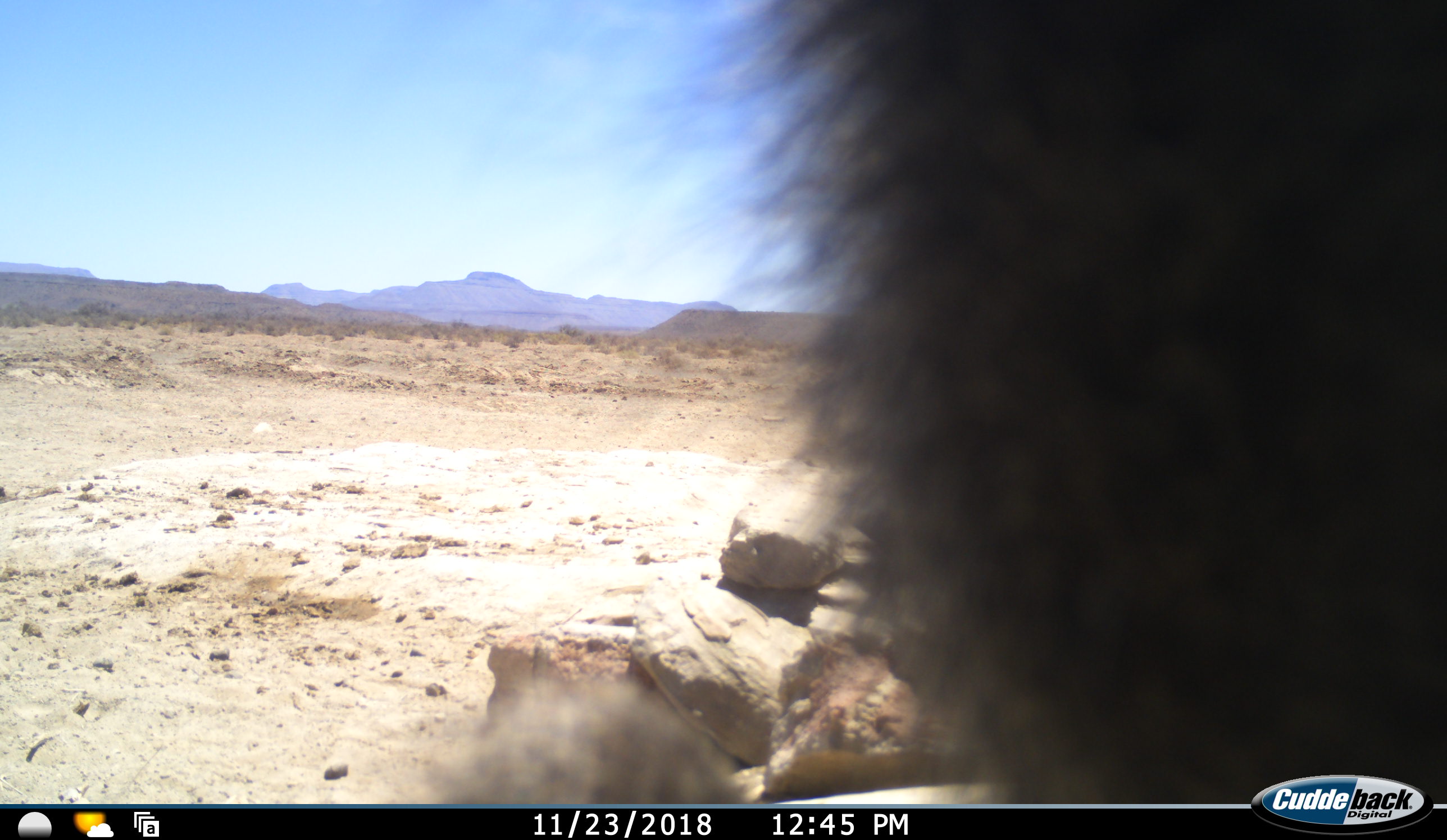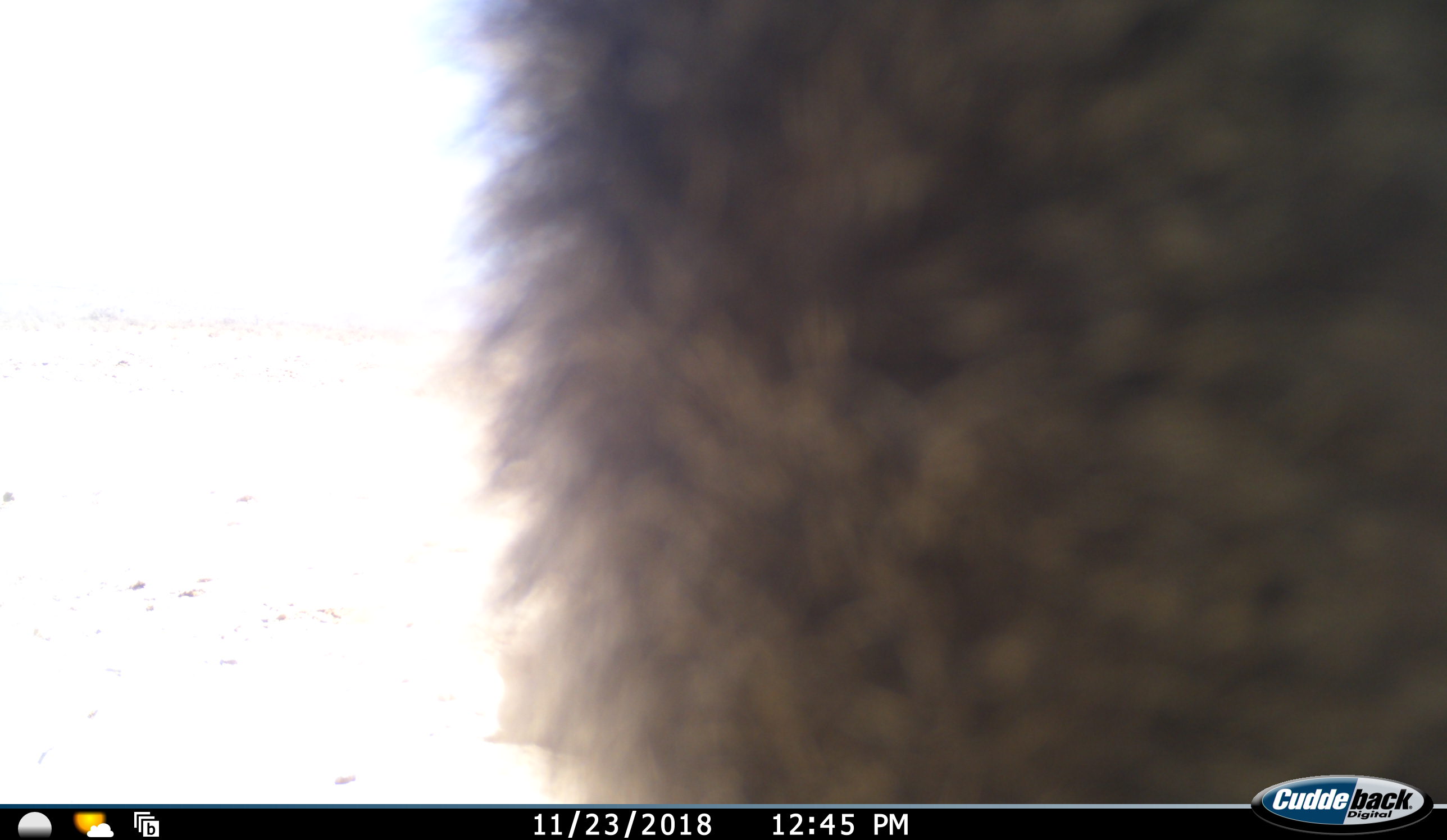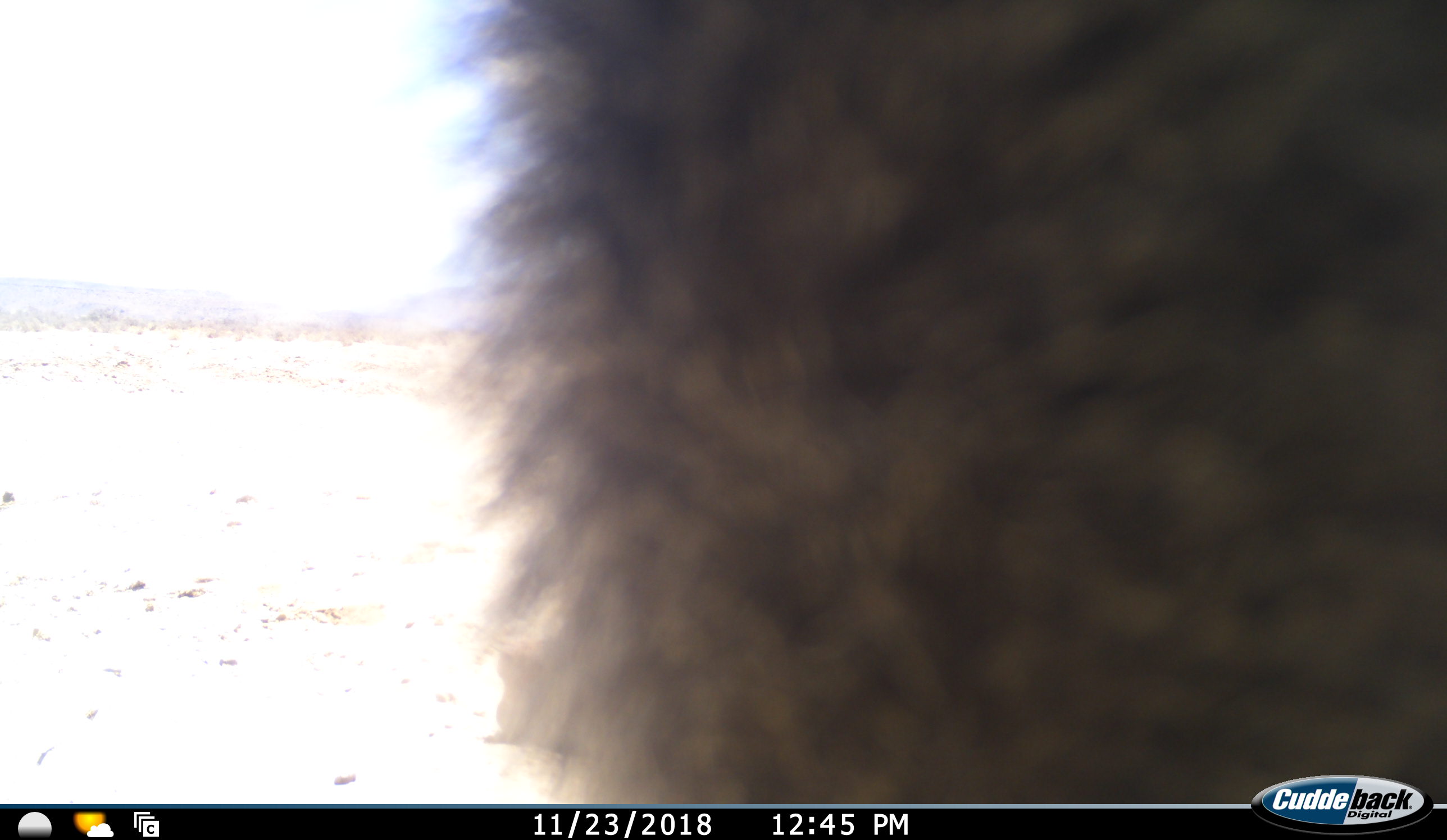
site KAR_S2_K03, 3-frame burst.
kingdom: Animalia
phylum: Chordata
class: Mammalia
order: Primates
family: Cercopithecidae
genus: Papio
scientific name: Papio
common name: baboon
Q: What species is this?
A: Baboon (Papio).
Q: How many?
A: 1.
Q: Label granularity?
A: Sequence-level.